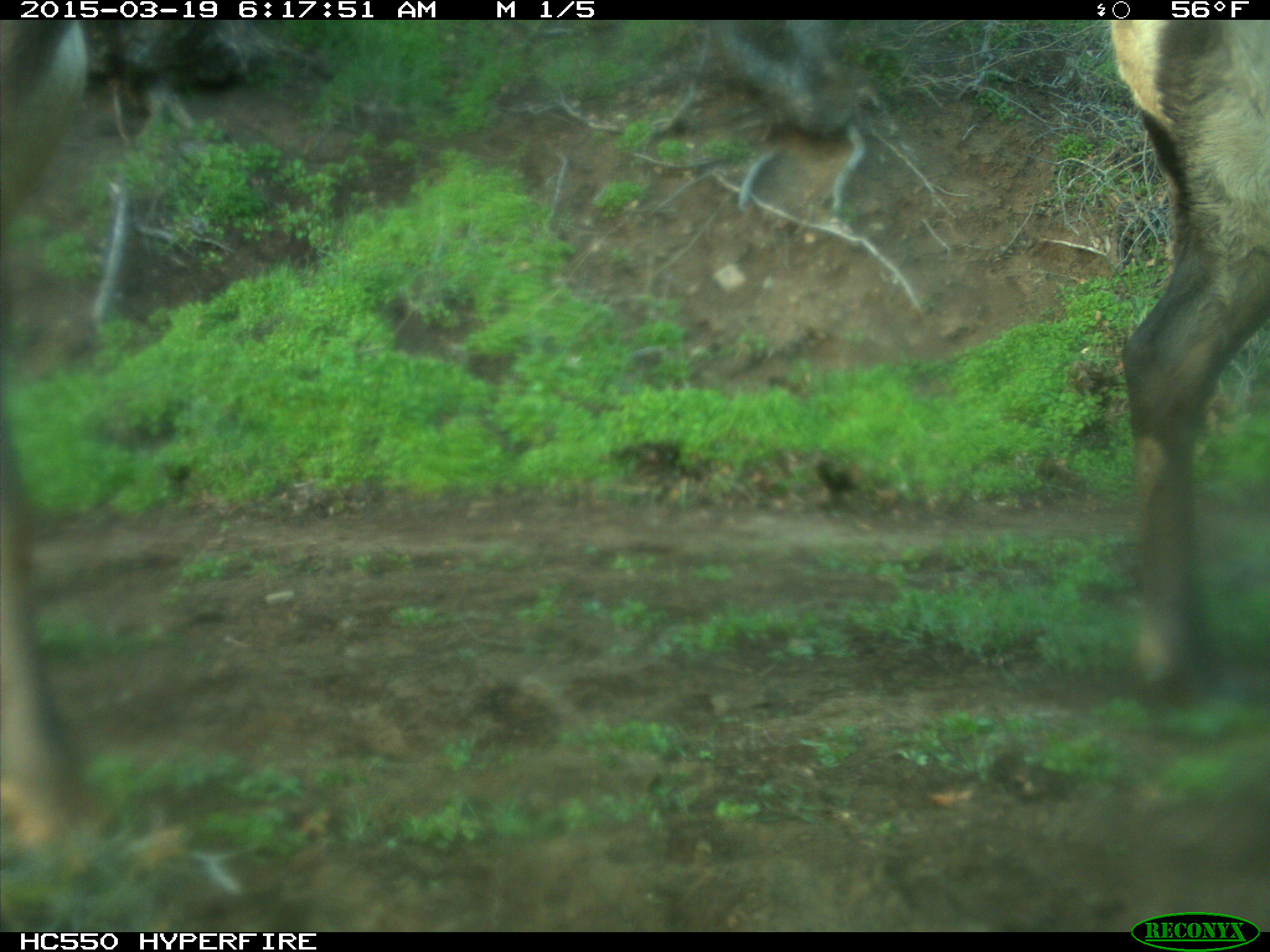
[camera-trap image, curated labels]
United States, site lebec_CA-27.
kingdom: Animalia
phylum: Chordata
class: Mammalia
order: Artiodactyla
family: Cervidae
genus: Cervus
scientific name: Cervus canadensis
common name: elk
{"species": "Cervus canadensis (elk)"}